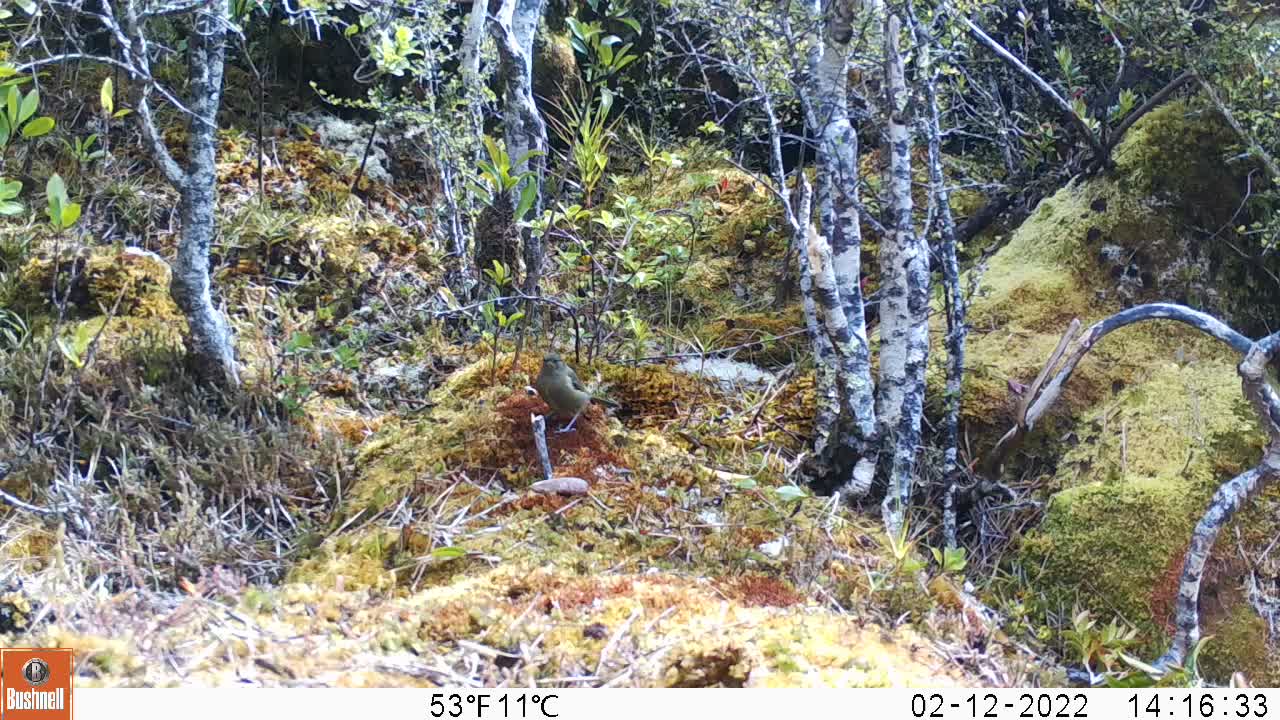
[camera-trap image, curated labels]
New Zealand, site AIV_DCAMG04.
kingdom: Animalia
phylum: Chordata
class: Aves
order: Passeriformes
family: Meliphagidae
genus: Anthornis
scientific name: Anthornis melanura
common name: new zealand bellbird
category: bellbird